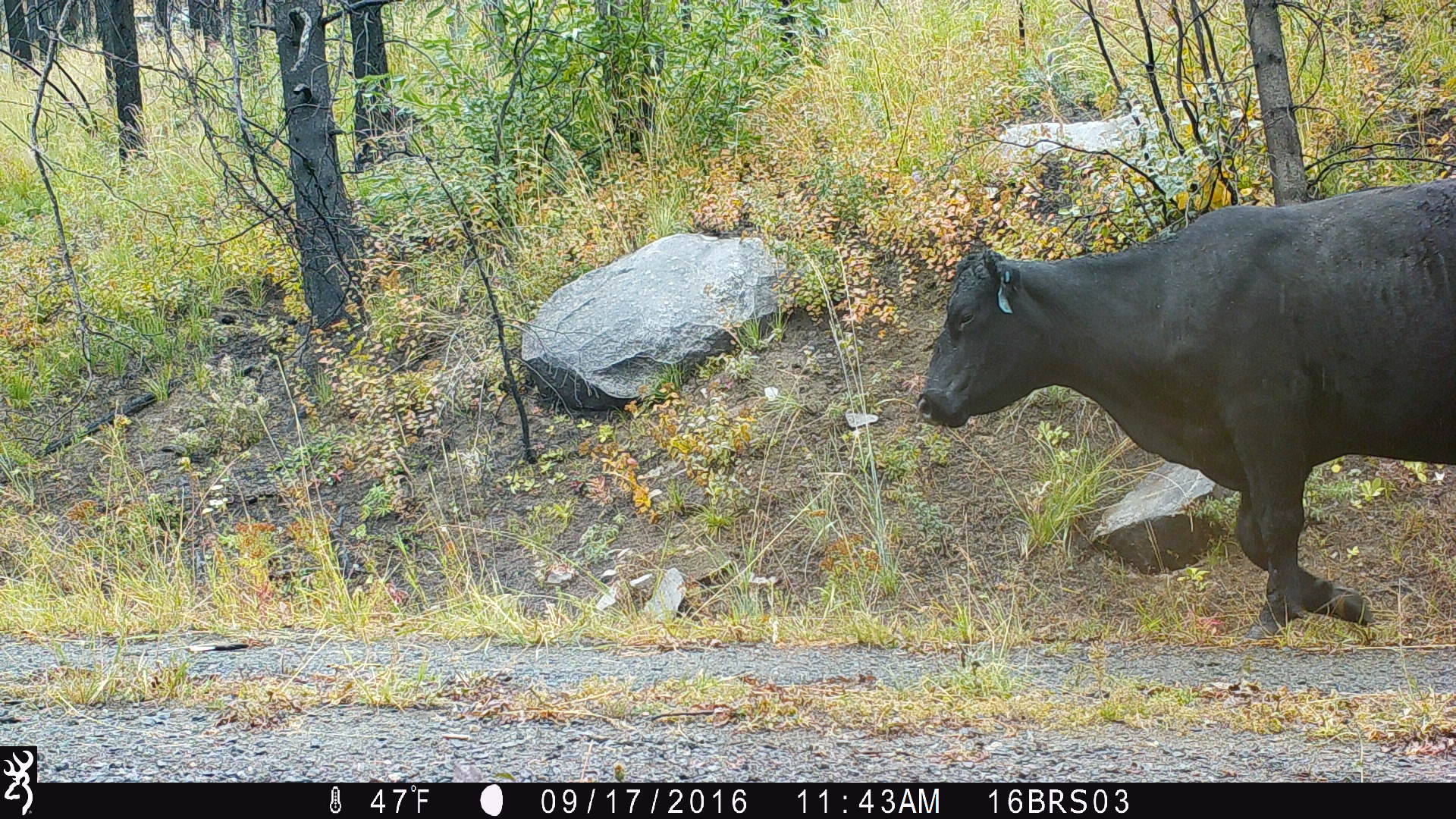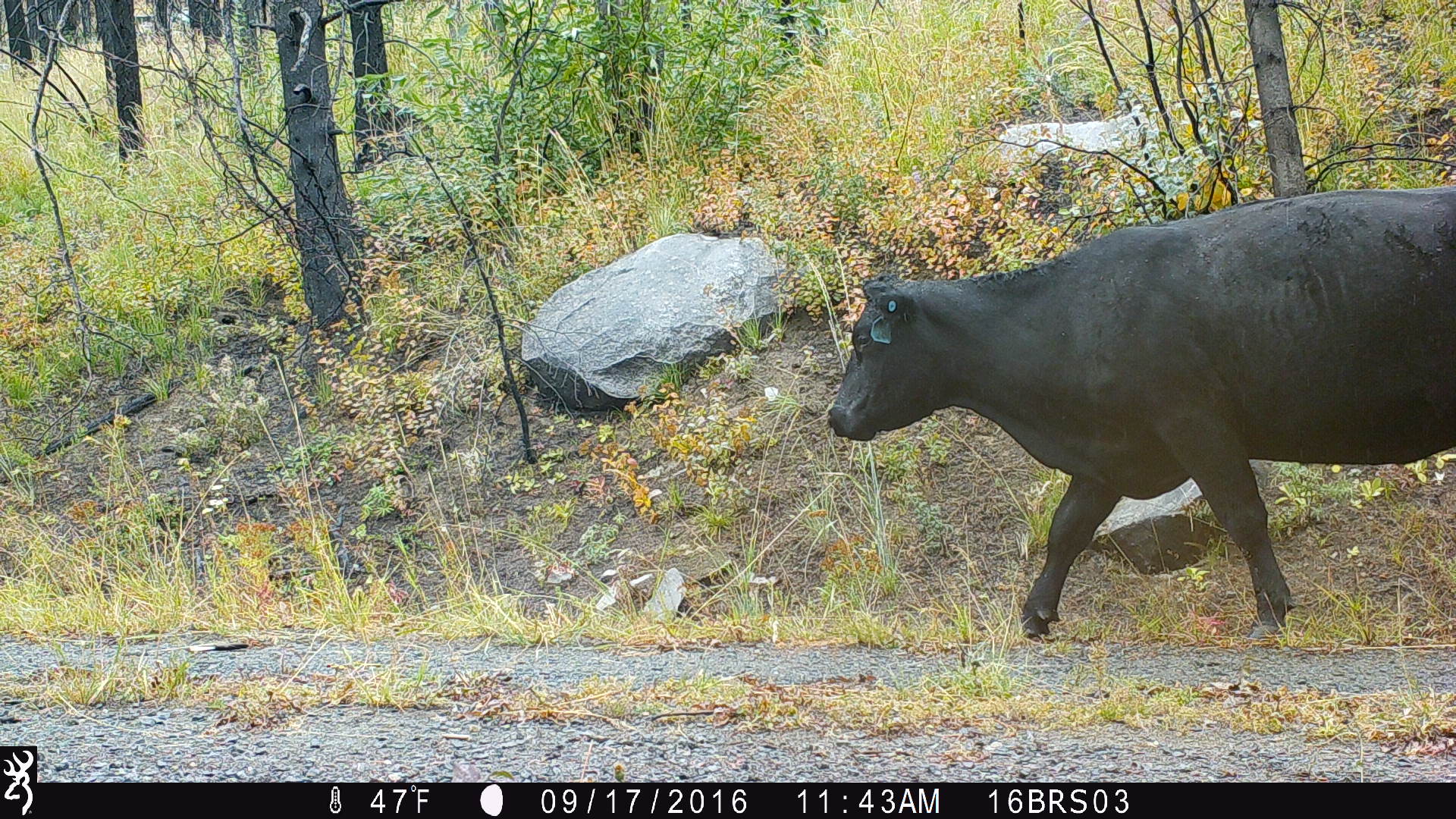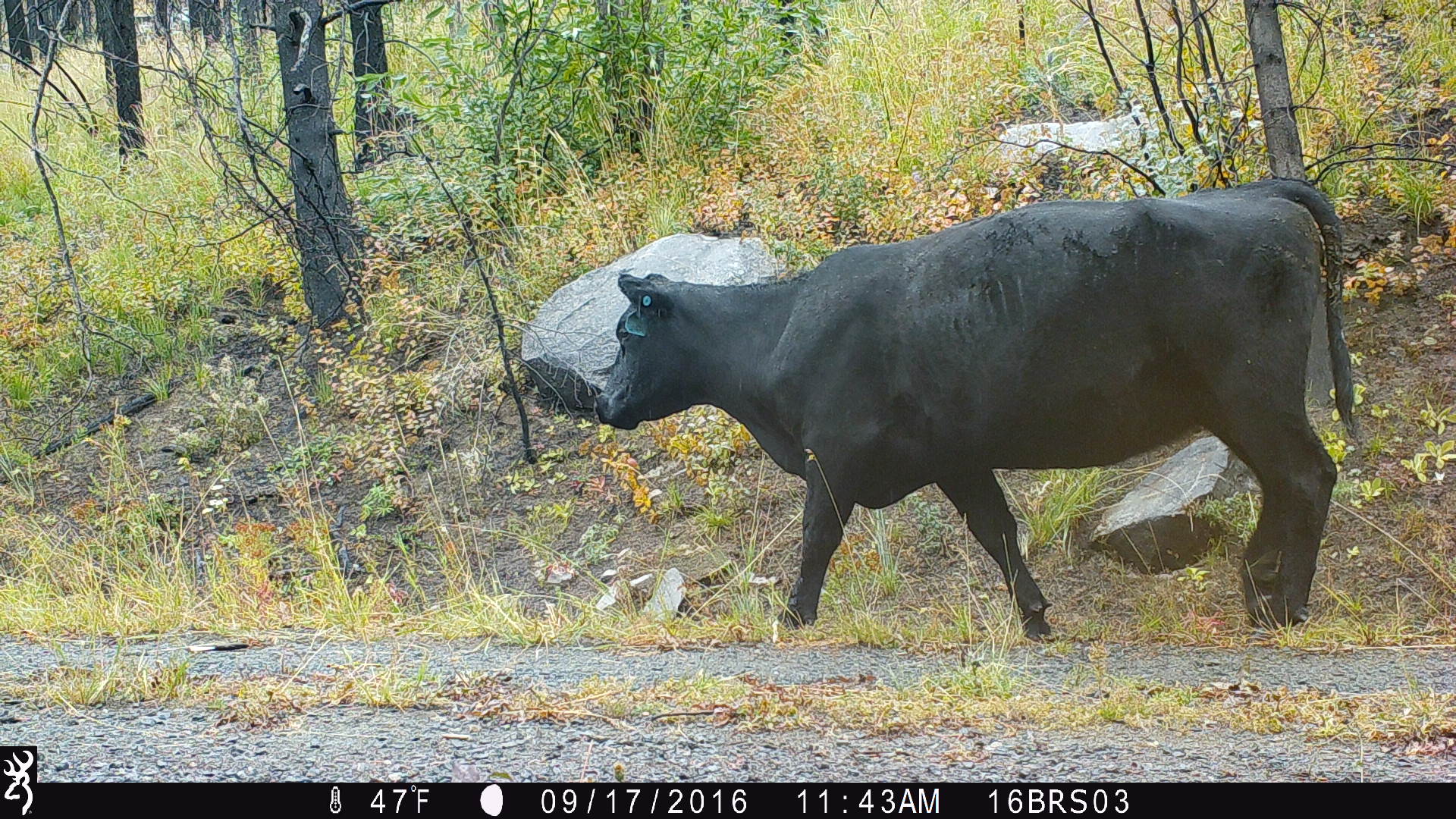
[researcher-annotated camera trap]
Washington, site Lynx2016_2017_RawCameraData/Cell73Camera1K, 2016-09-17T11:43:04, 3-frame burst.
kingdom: Animalia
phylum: Chordata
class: Mammalia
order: Artiodactyla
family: Bovidae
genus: Bos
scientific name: Bos taurus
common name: domestic cattle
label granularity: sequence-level